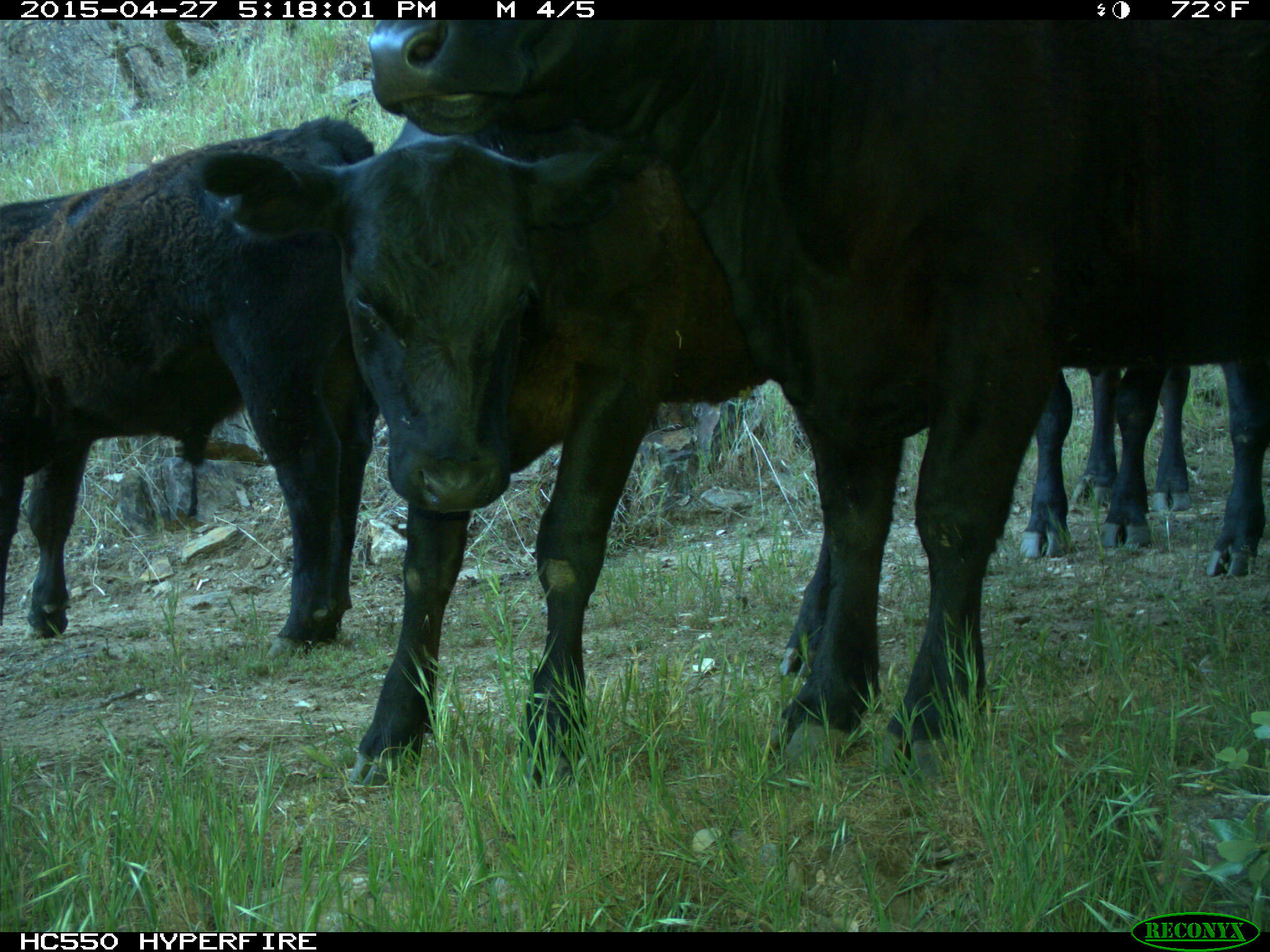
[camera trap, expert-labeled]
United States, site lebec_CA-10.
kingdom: Animalia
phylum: Chordata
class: Mammalia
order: Artiodactyla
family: Bovidae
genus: Bos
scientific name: Bos taurus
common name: domestic cow